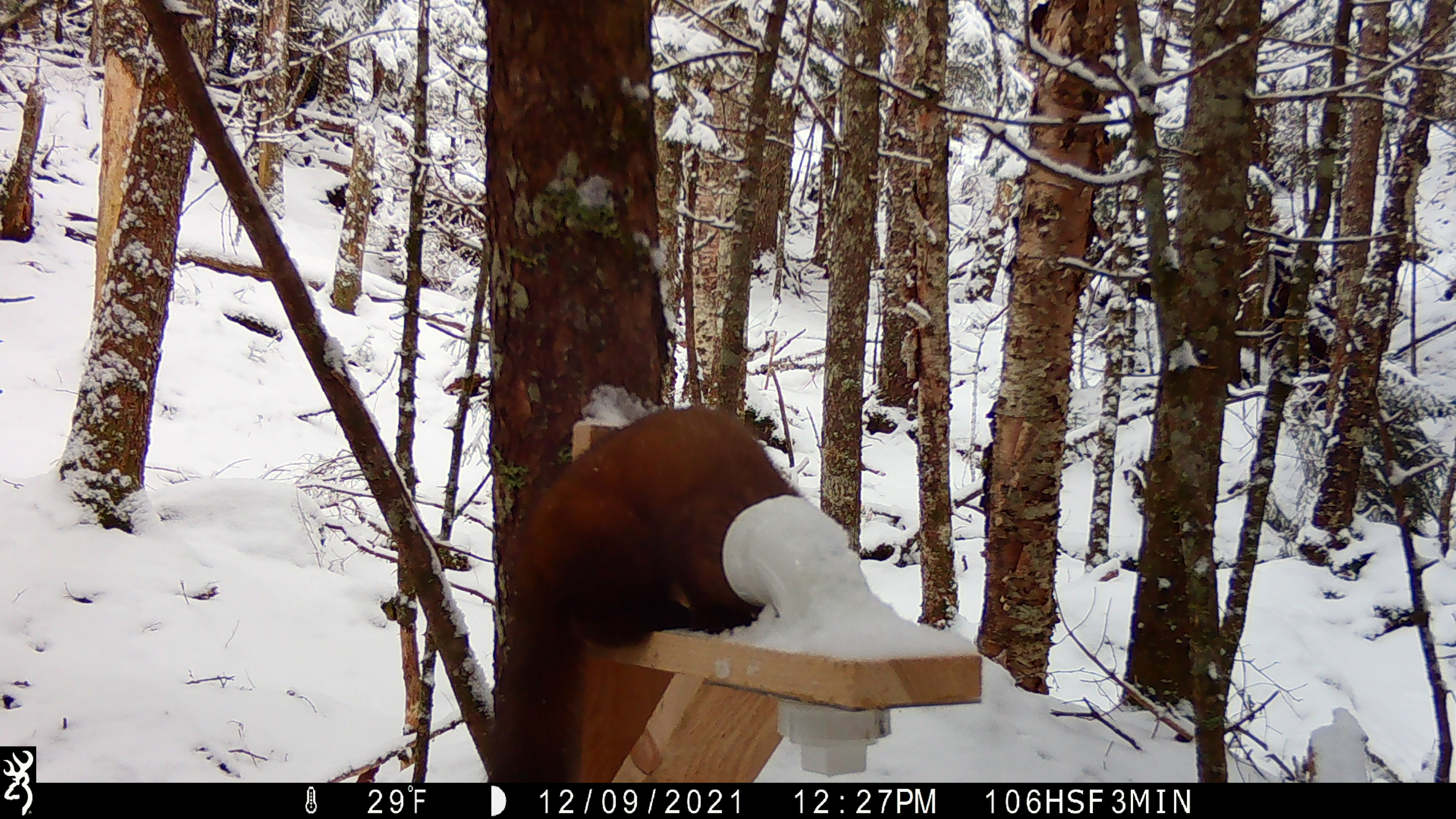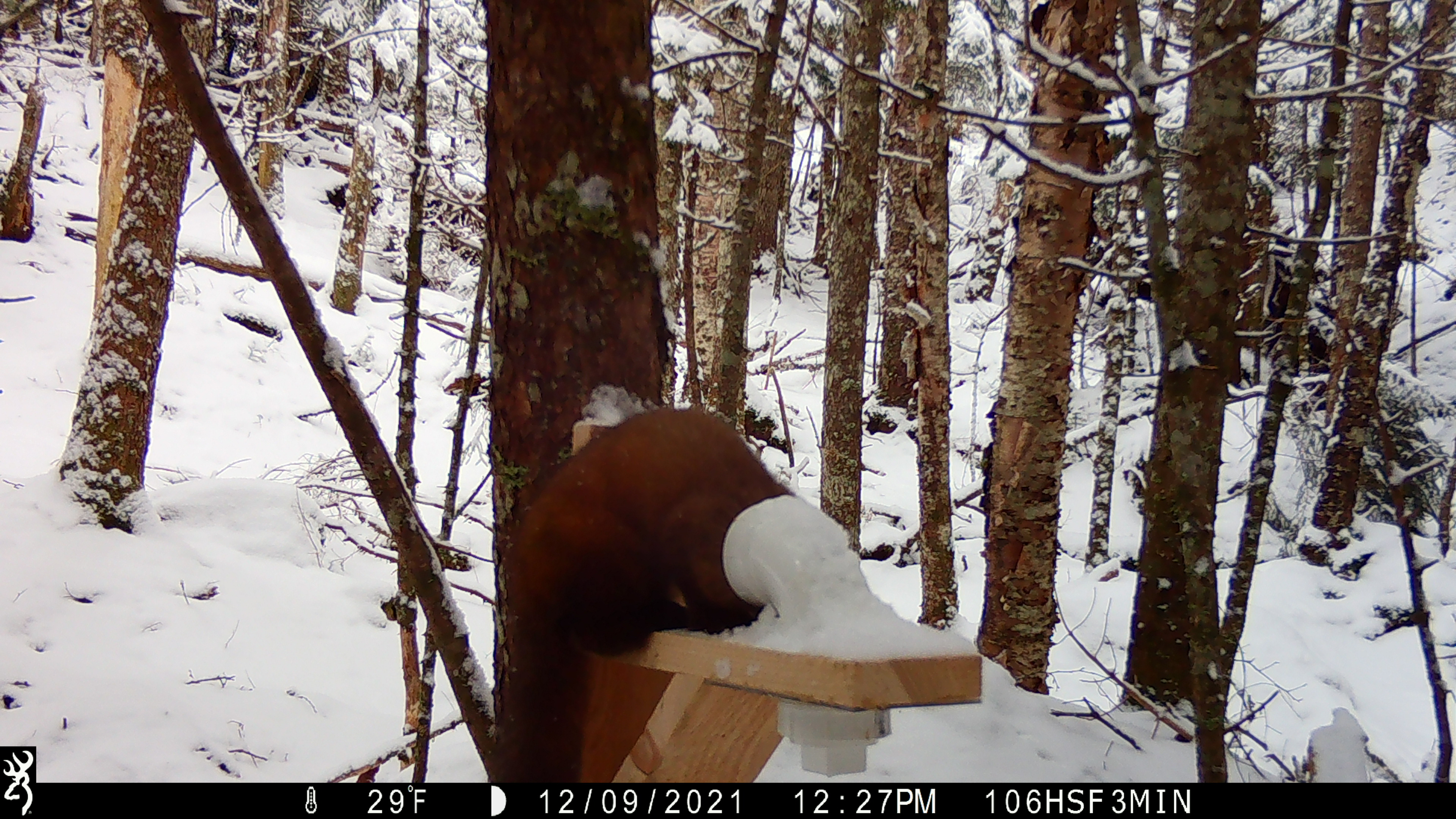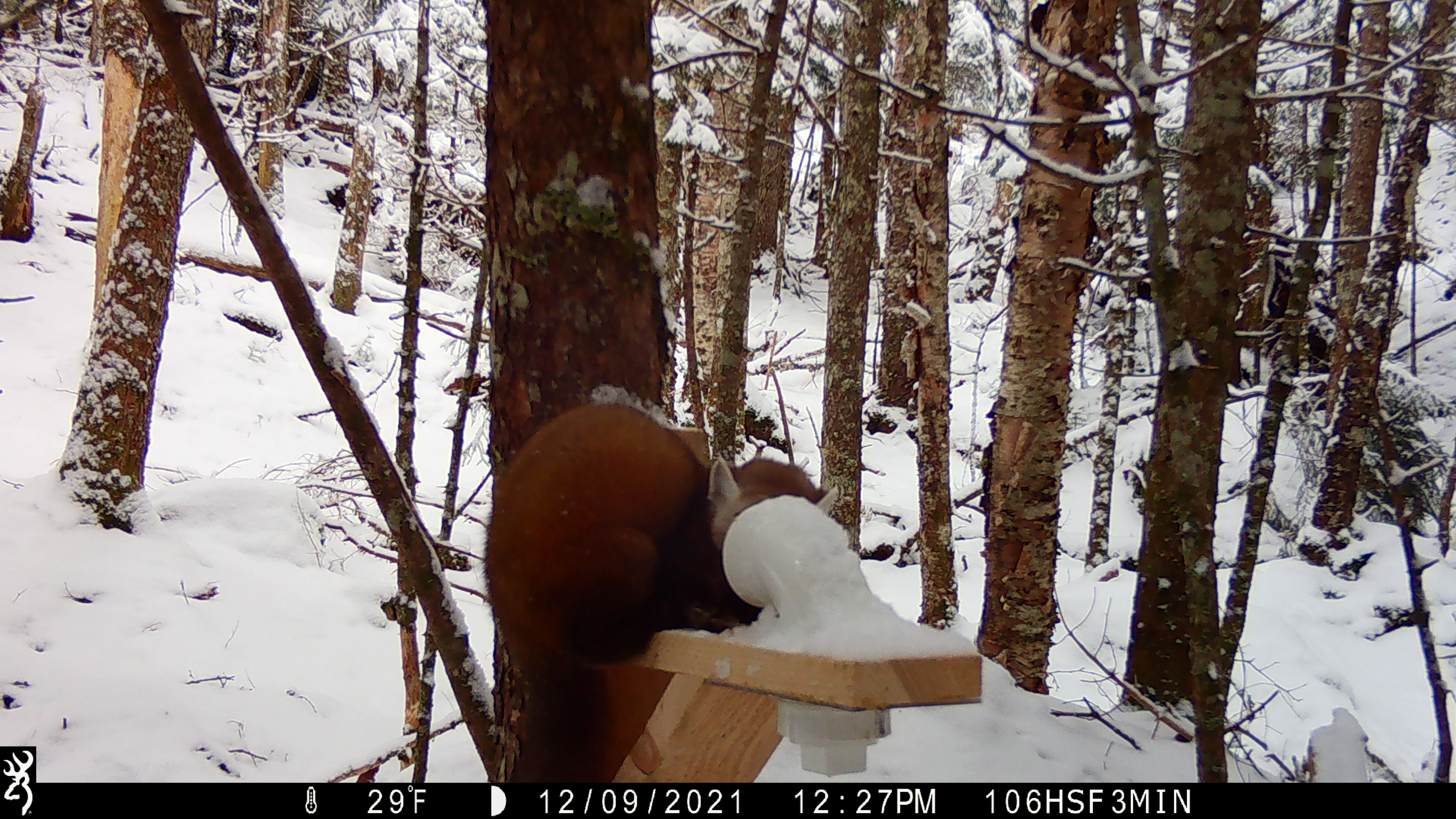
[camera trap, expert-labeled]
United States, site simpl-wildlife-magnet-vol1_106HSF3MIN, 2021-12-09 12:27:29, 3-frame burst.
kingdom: Animalia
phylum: Chordata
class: Mammalia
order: Carnivora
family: Mustelidae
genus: Martes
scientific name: Martes americana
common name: american marten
American marten (Martes americana).